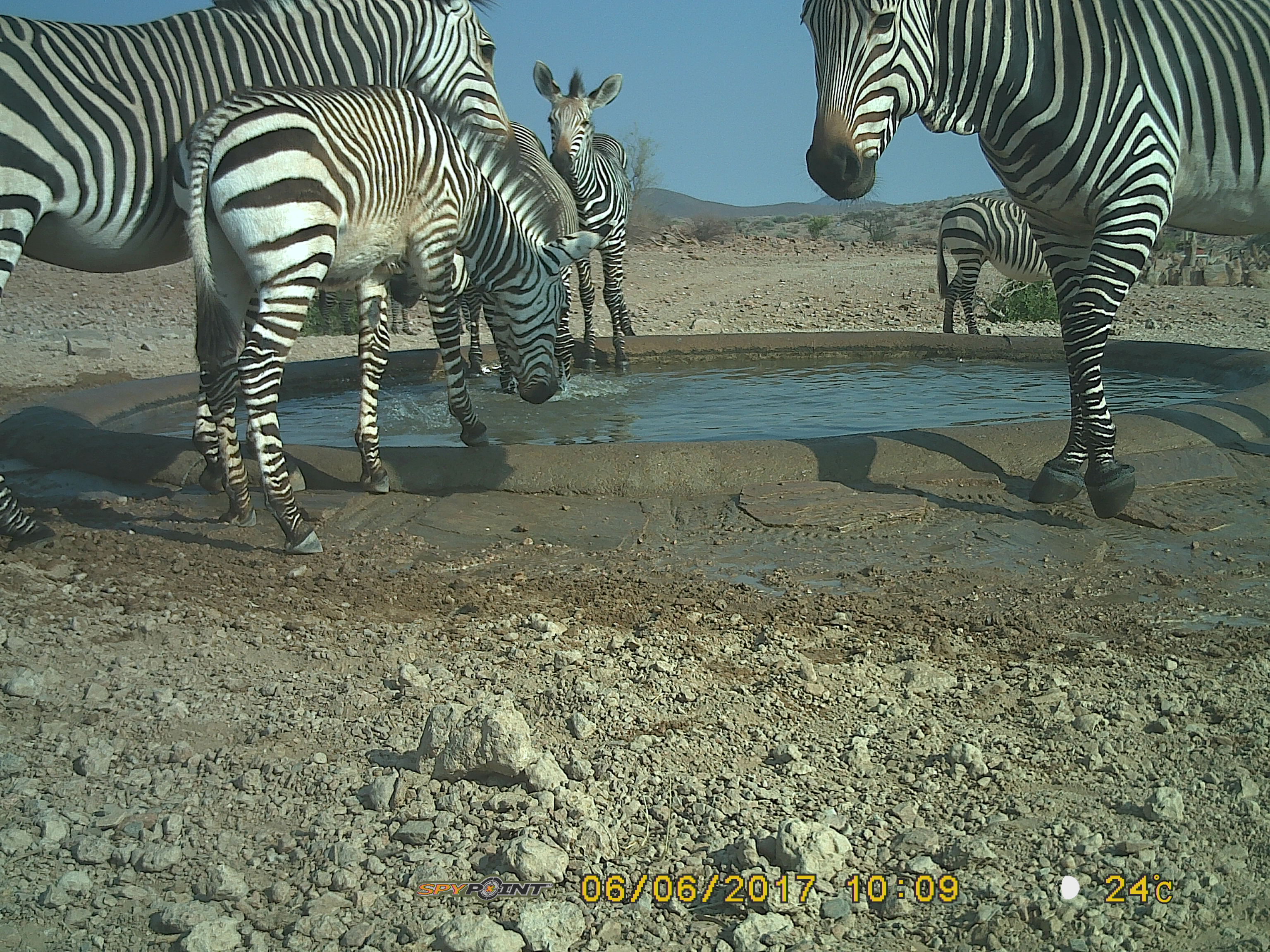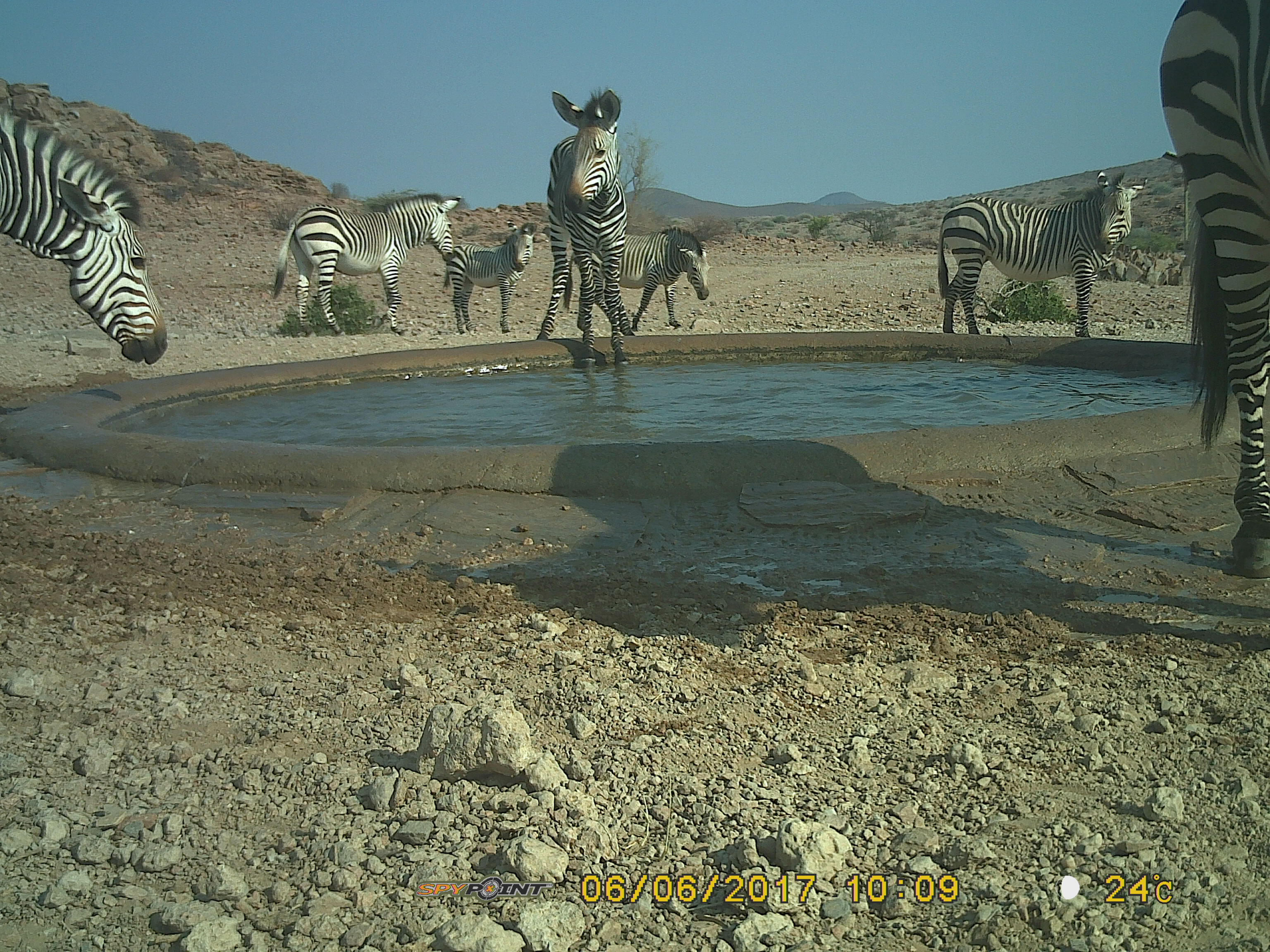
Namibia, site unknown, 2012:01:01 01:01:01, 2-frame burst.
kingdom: Animalia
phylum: Chordata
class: Mammalia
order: Perissodactyla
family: Equidae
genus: Equus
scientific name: Equus zebra hartmannae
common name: hartmann's mountain zebra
Equus zebra hartmannae (hartmann's mountain zebra).